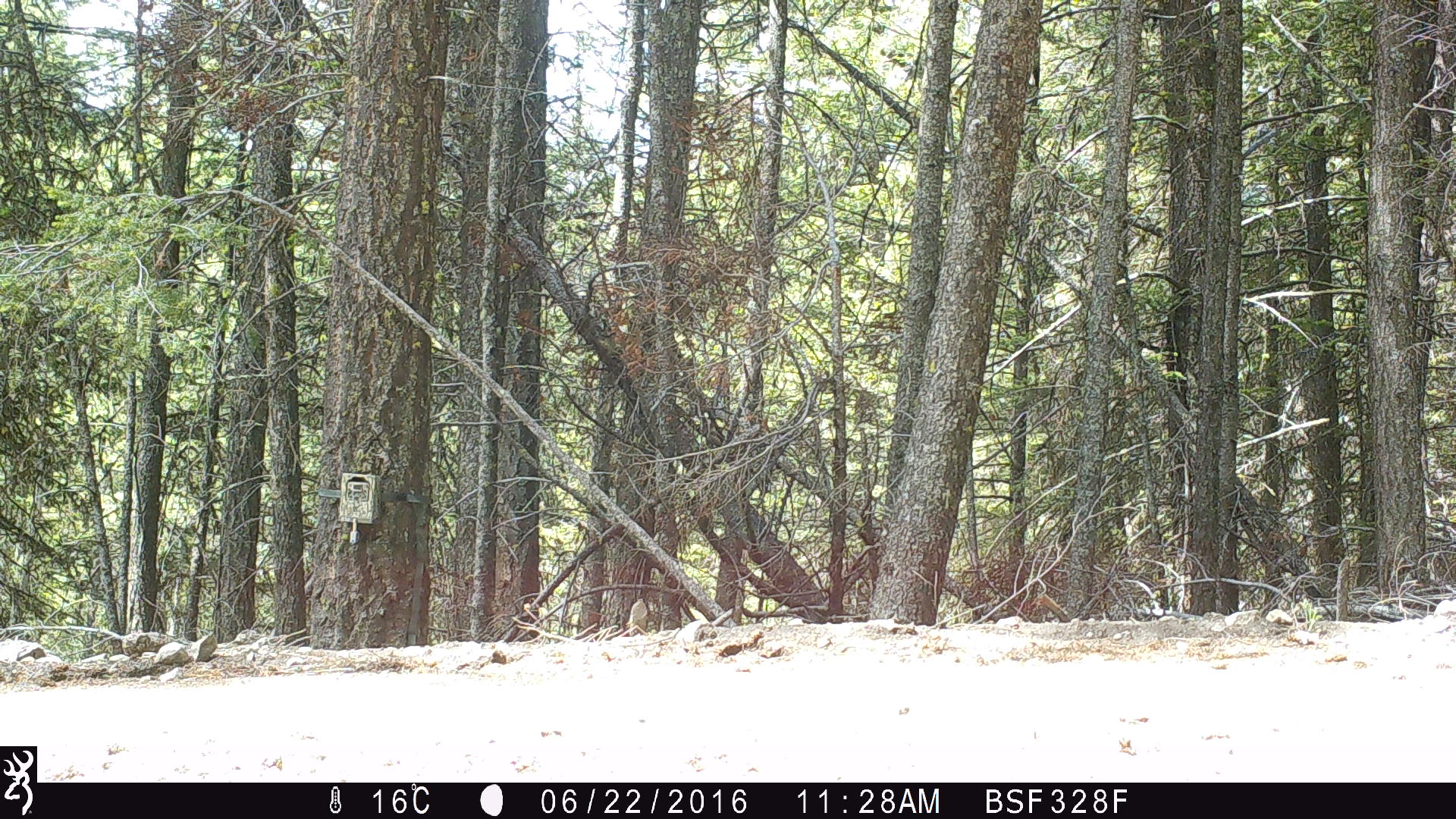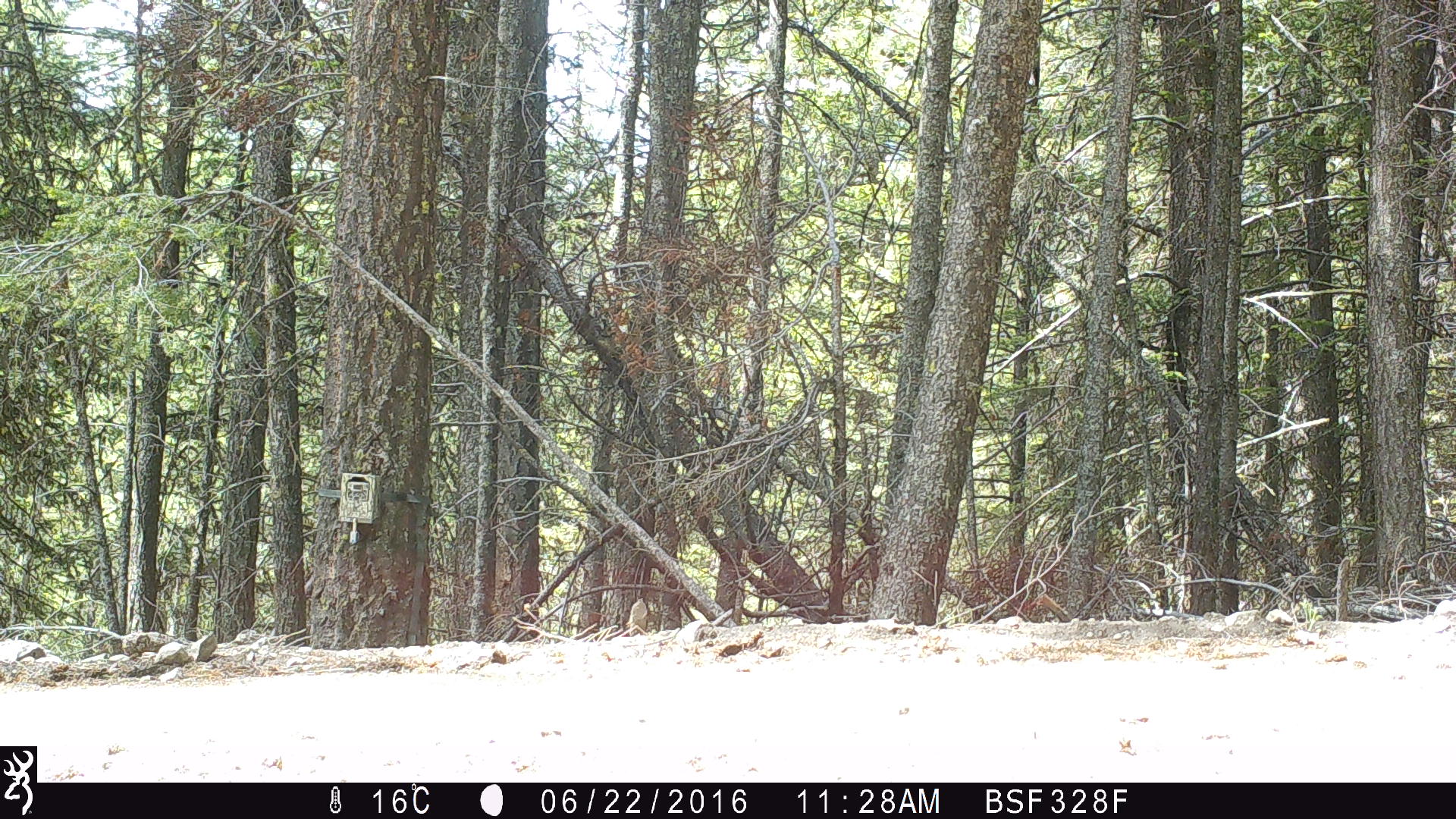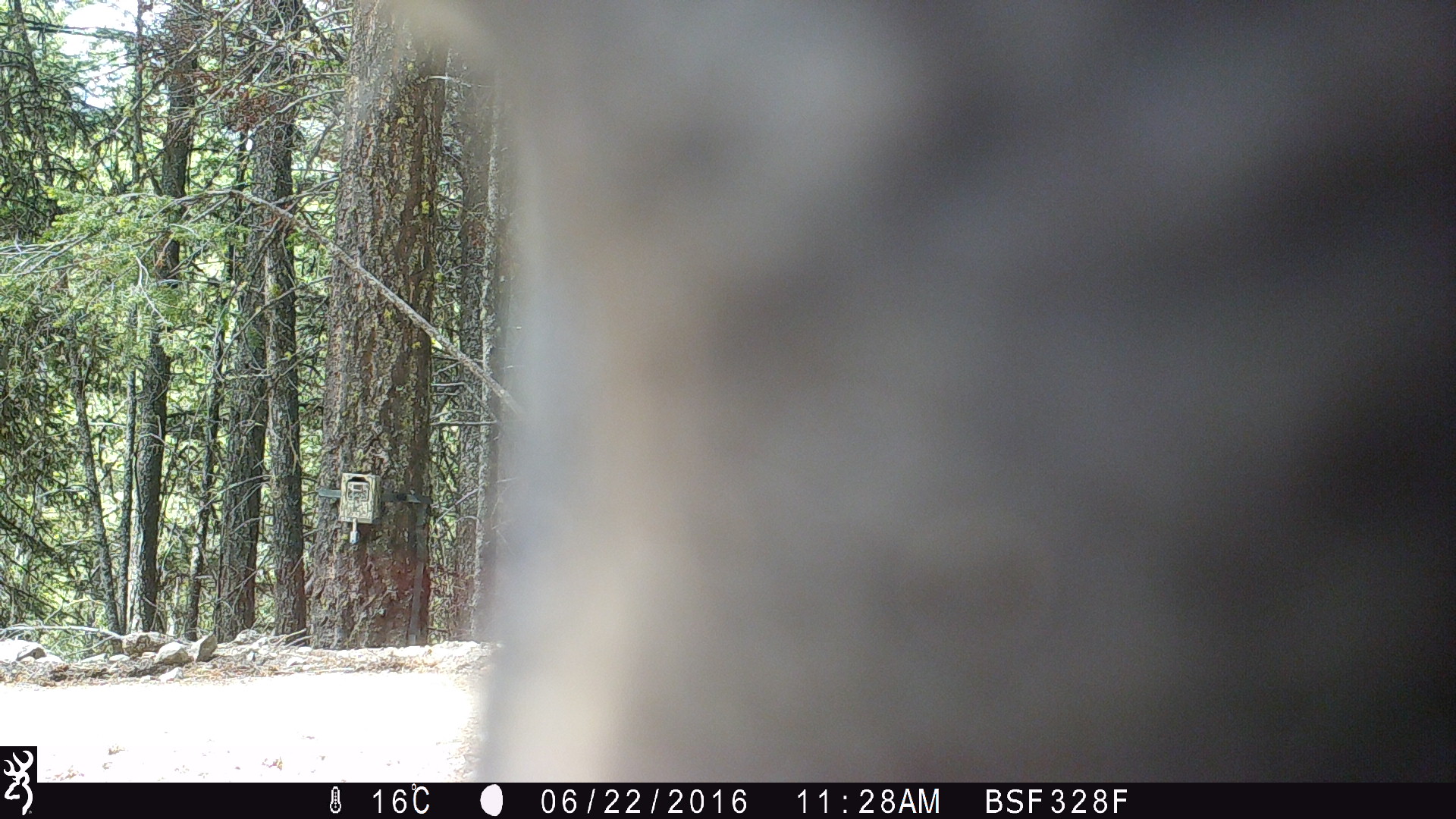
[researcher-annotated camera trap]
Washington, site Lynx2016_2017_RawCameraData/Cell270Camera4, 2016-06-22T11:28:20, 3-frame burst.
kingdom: Animalia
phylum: Chordata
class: Mammalia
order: Artiodactyla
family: Bovidae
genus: Bos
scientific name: Bos taurus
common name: domestic cattle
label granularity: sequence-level